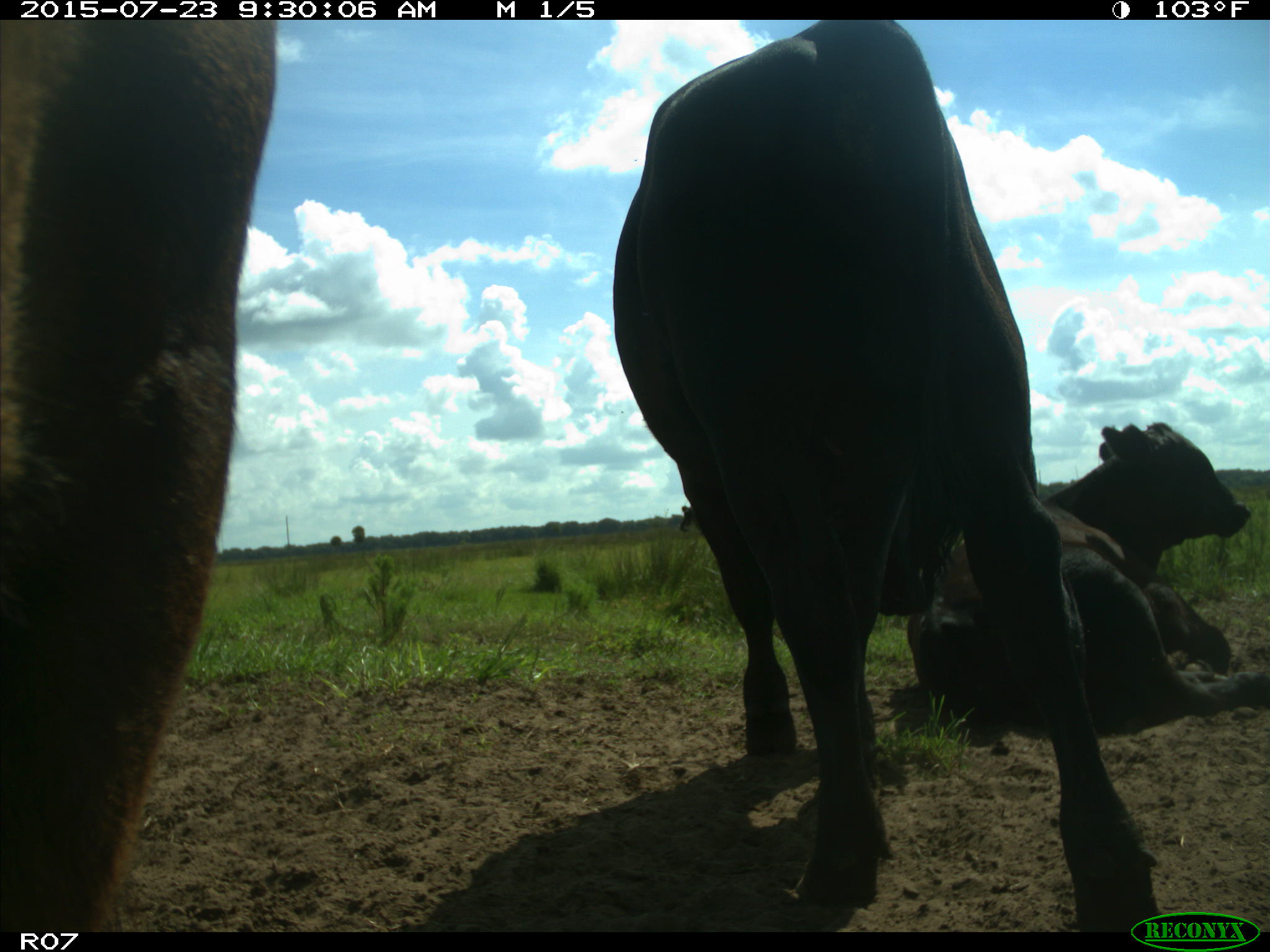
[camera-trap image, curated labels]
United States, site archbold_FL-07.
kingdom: Animalia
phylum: Chordata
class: Mammalia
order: Artiodactyla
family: Bovidae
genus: Bos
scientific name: Bos taurus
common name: domestic cow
Bos taurus (domestic cow).